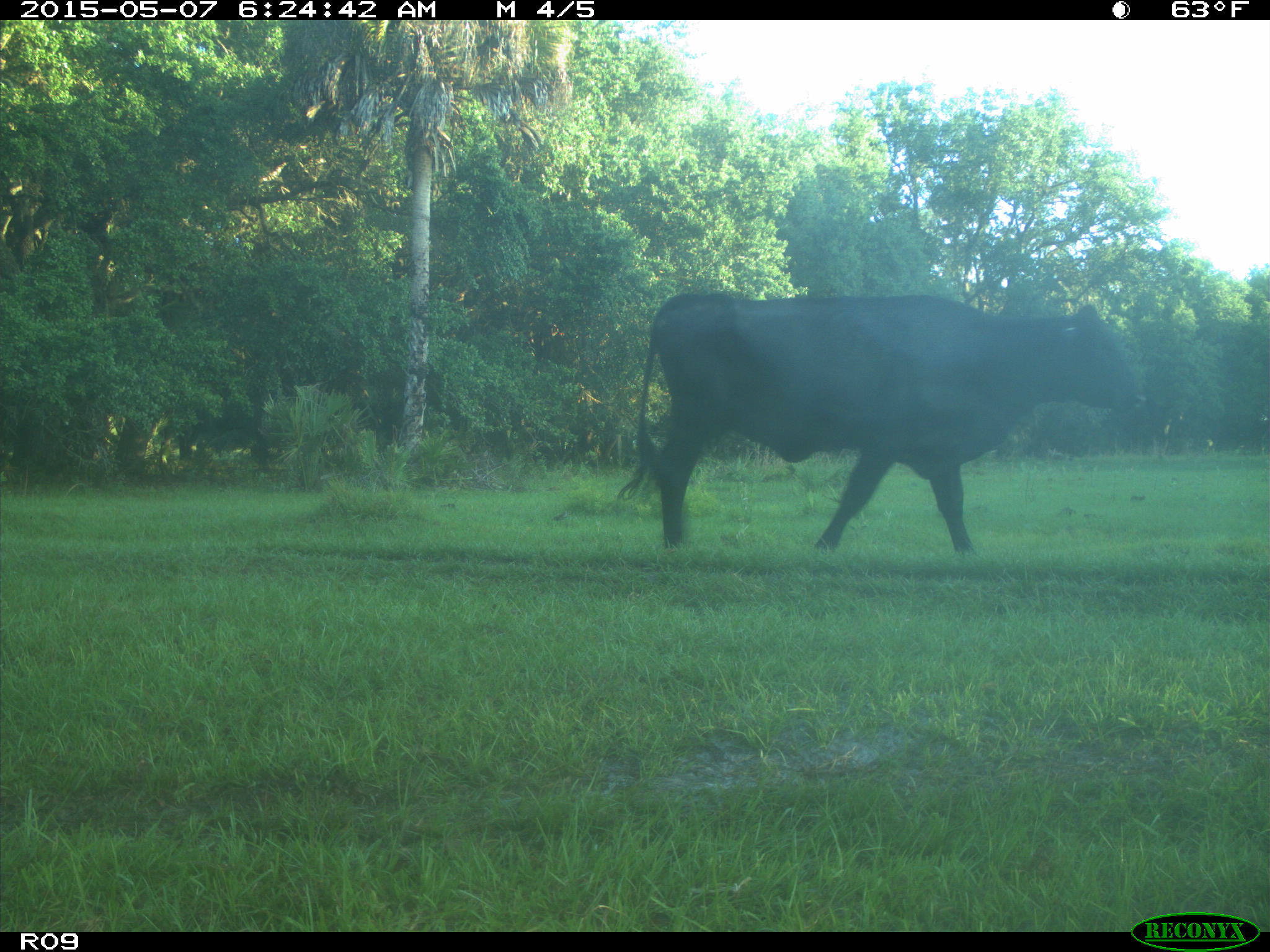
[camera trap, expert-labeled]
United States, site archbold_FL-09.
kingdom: Animalia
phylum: Chordata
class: Mammalia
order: Artiodactyla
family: Bovidae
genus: Bos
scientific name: Bos taurus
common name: domestic cow